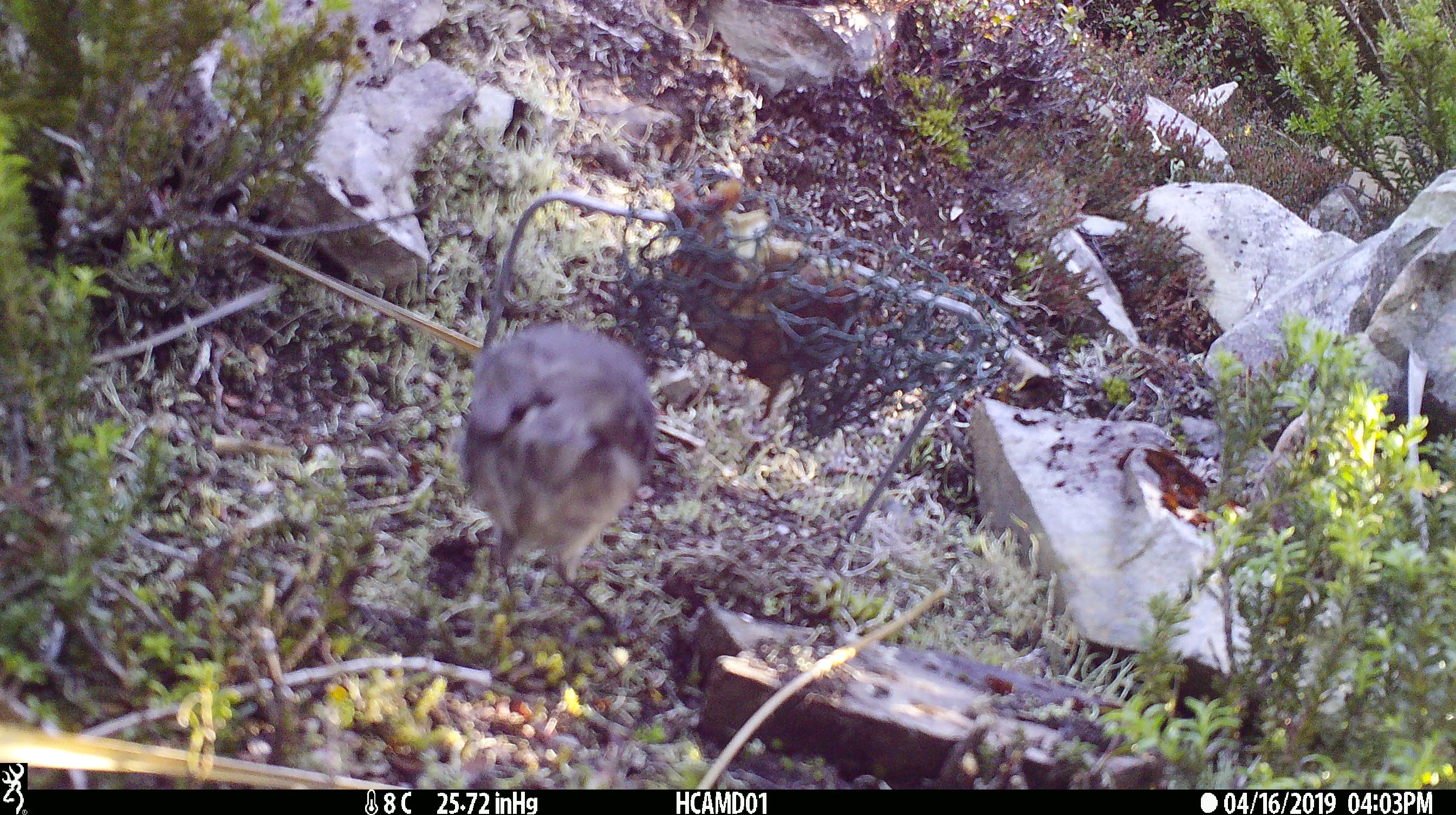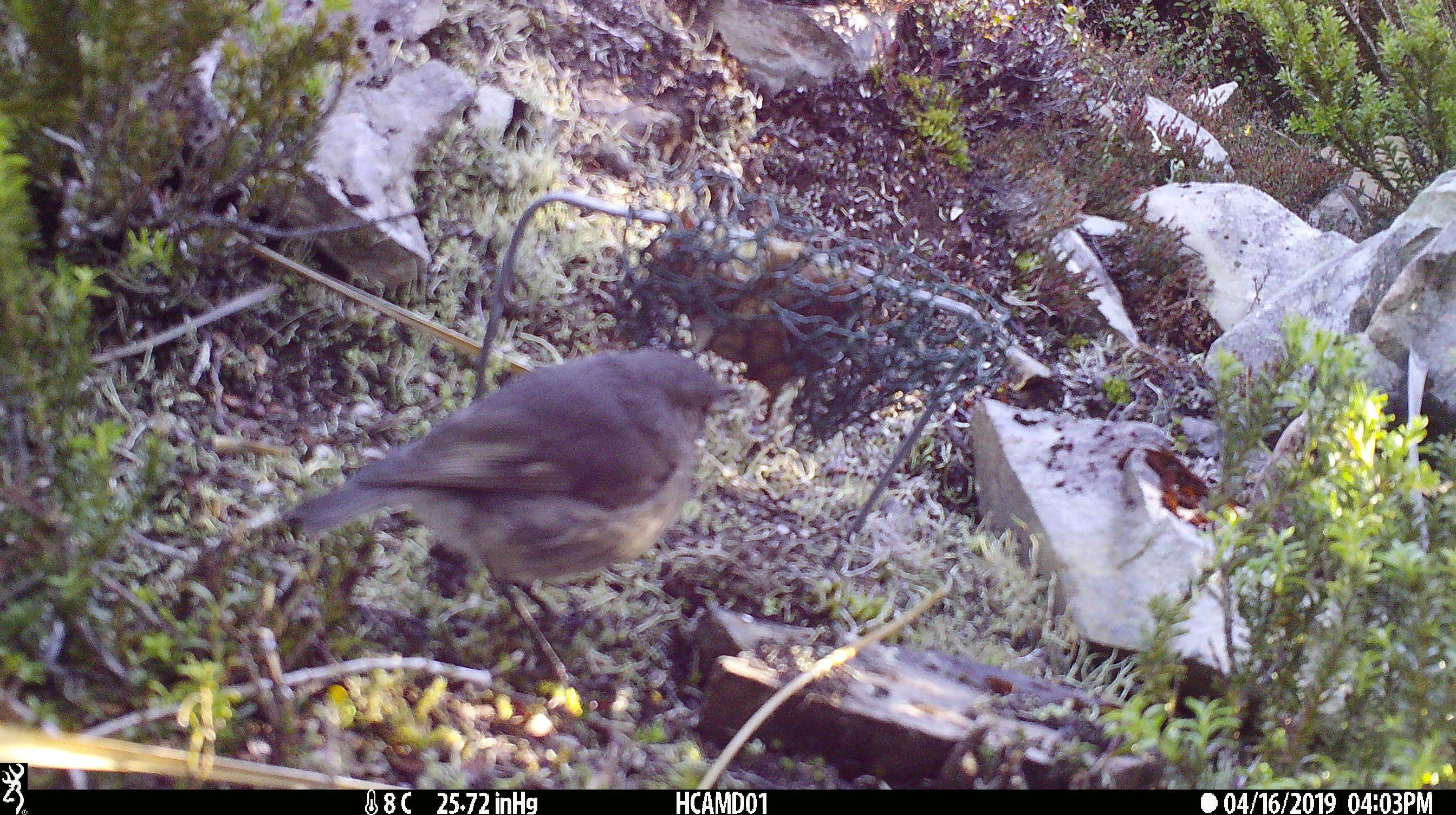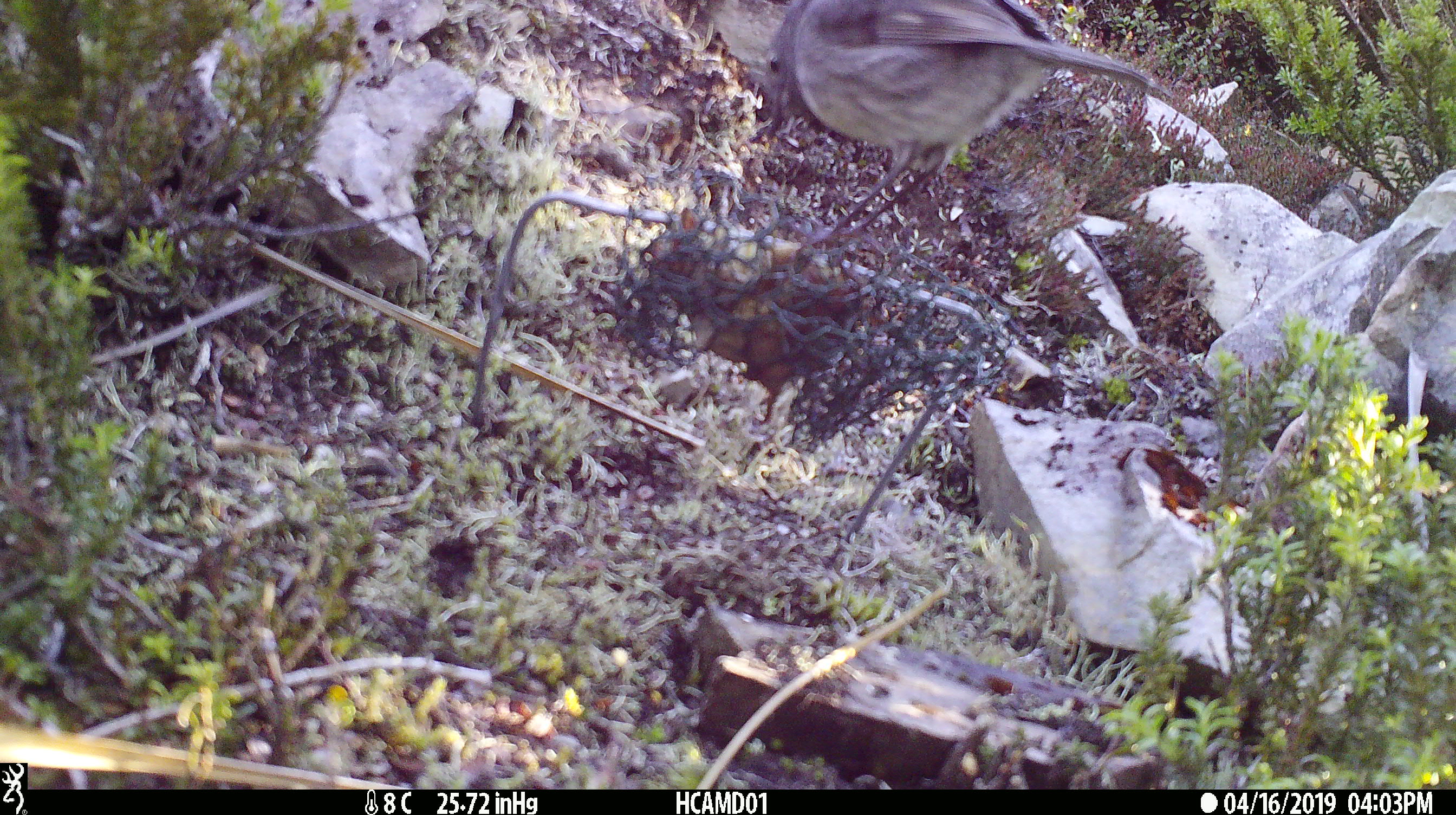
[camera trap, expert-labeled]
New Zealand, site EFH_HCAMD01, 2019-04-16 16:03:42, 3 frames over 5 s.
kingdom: Animalia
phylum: Chordata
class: Aves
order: Passeriformes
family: Petroicidae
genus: Petroica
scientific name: Petroica australis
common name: new zealand robin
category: robin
Robin (new zealand robin) (Petroica australis).